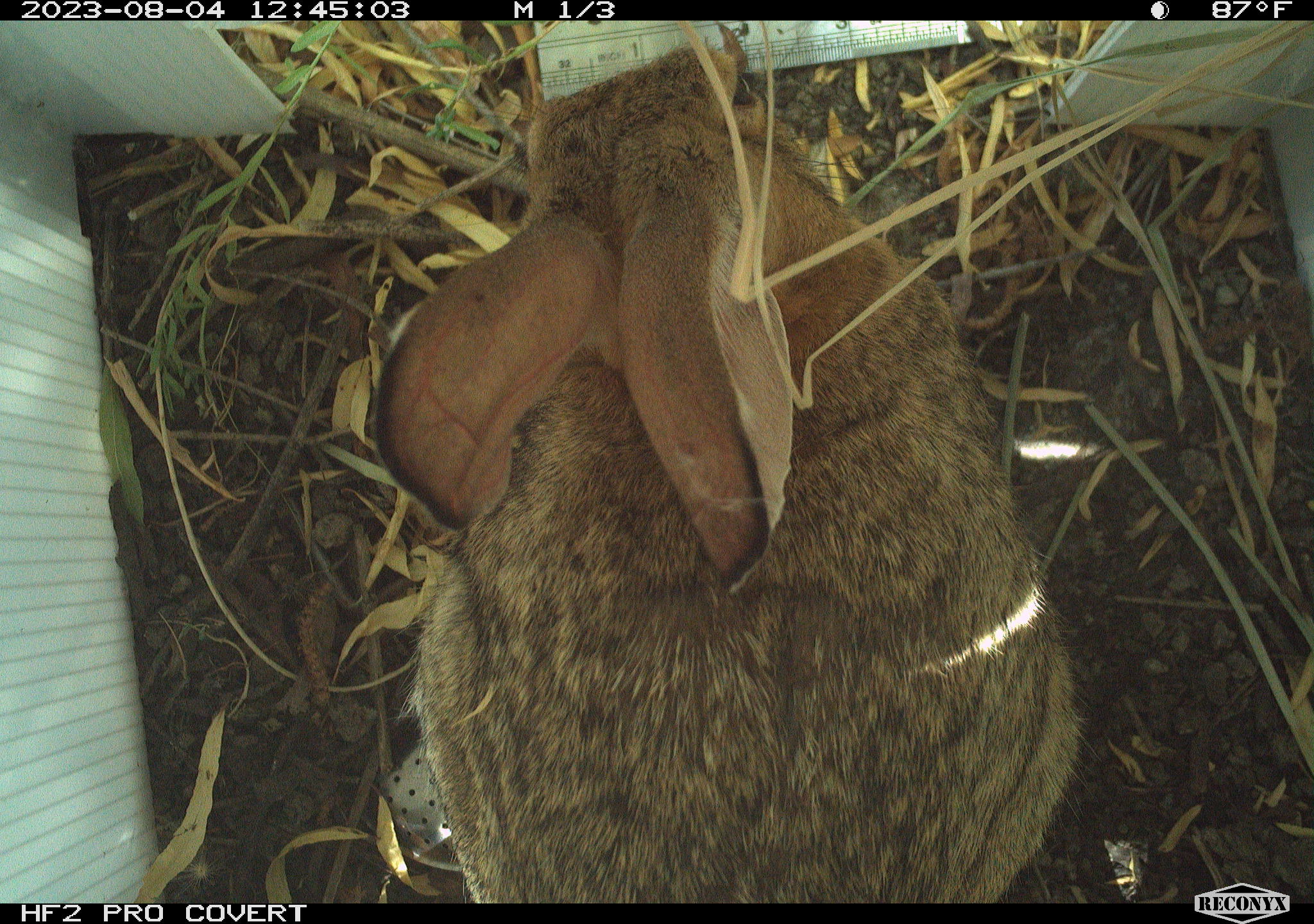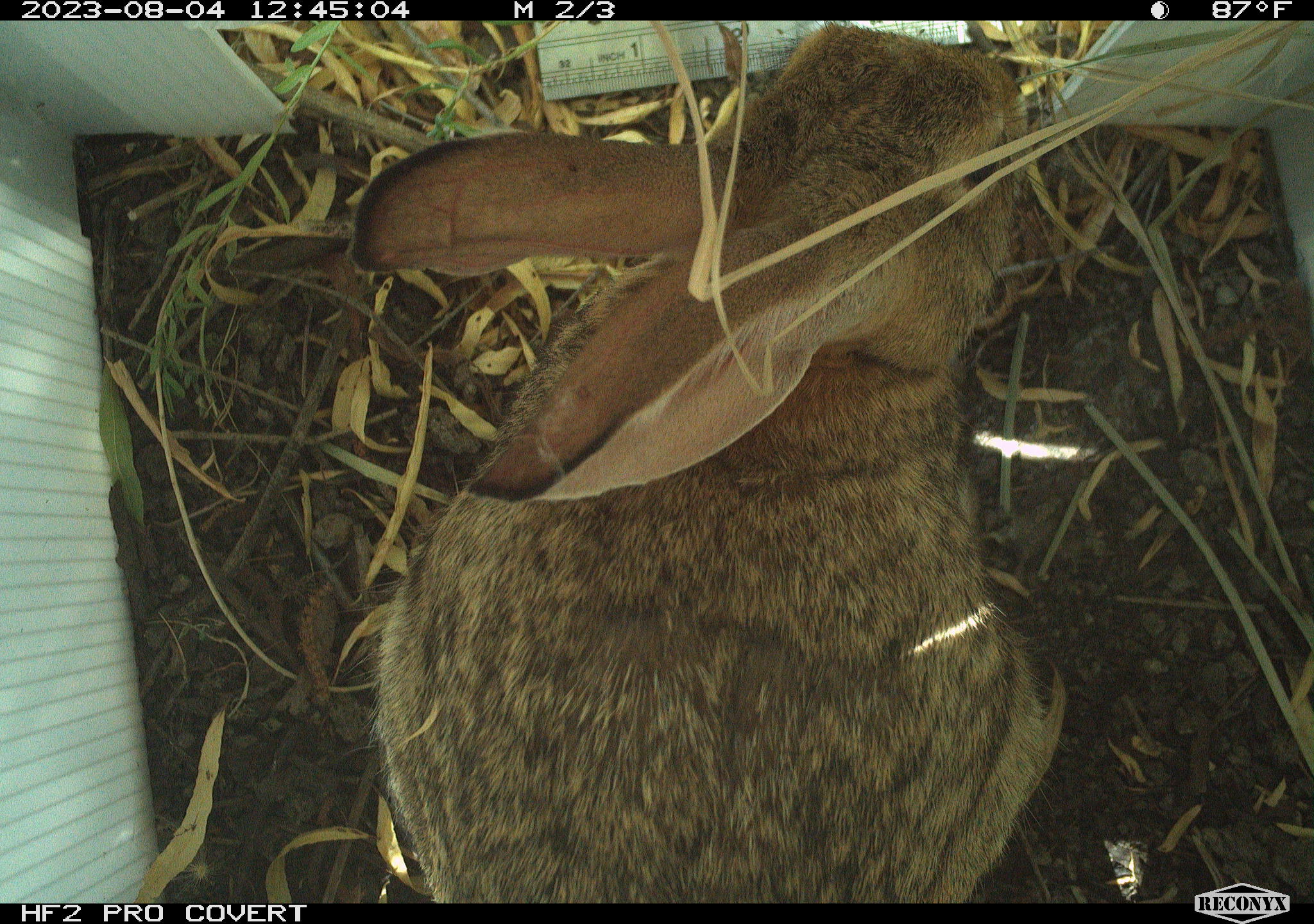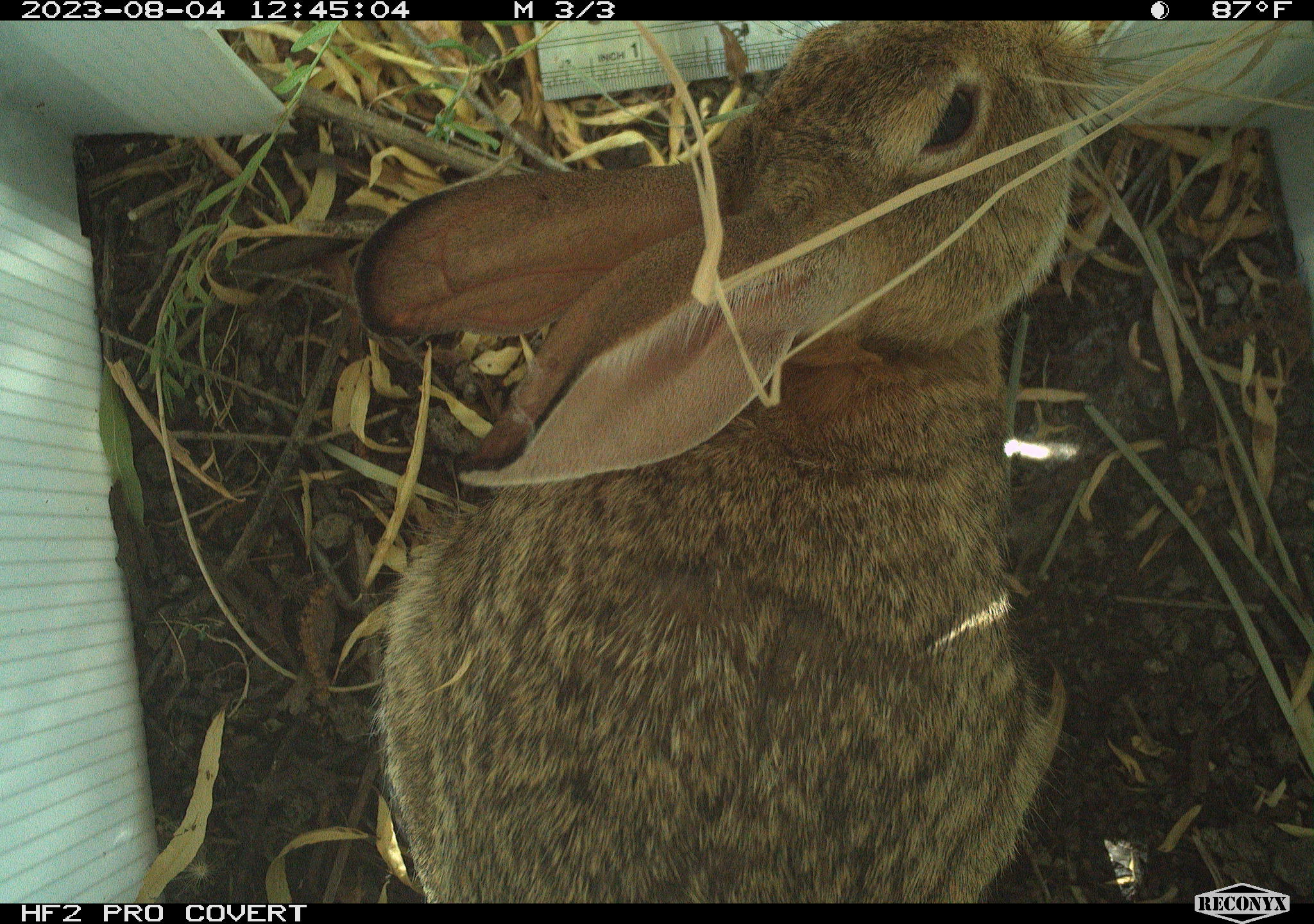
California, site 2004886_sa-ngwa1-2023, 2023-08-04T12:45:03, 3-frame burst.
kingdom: Animalia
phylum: Chordata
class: Mammalia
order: Lagomorpha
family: Leporidae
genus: Sylvilagus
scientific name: Sylvilagus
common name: cottontail rabbits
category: sylvilagus species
Sylvilagus species (cottontail rabbits) (Sylvilagus).